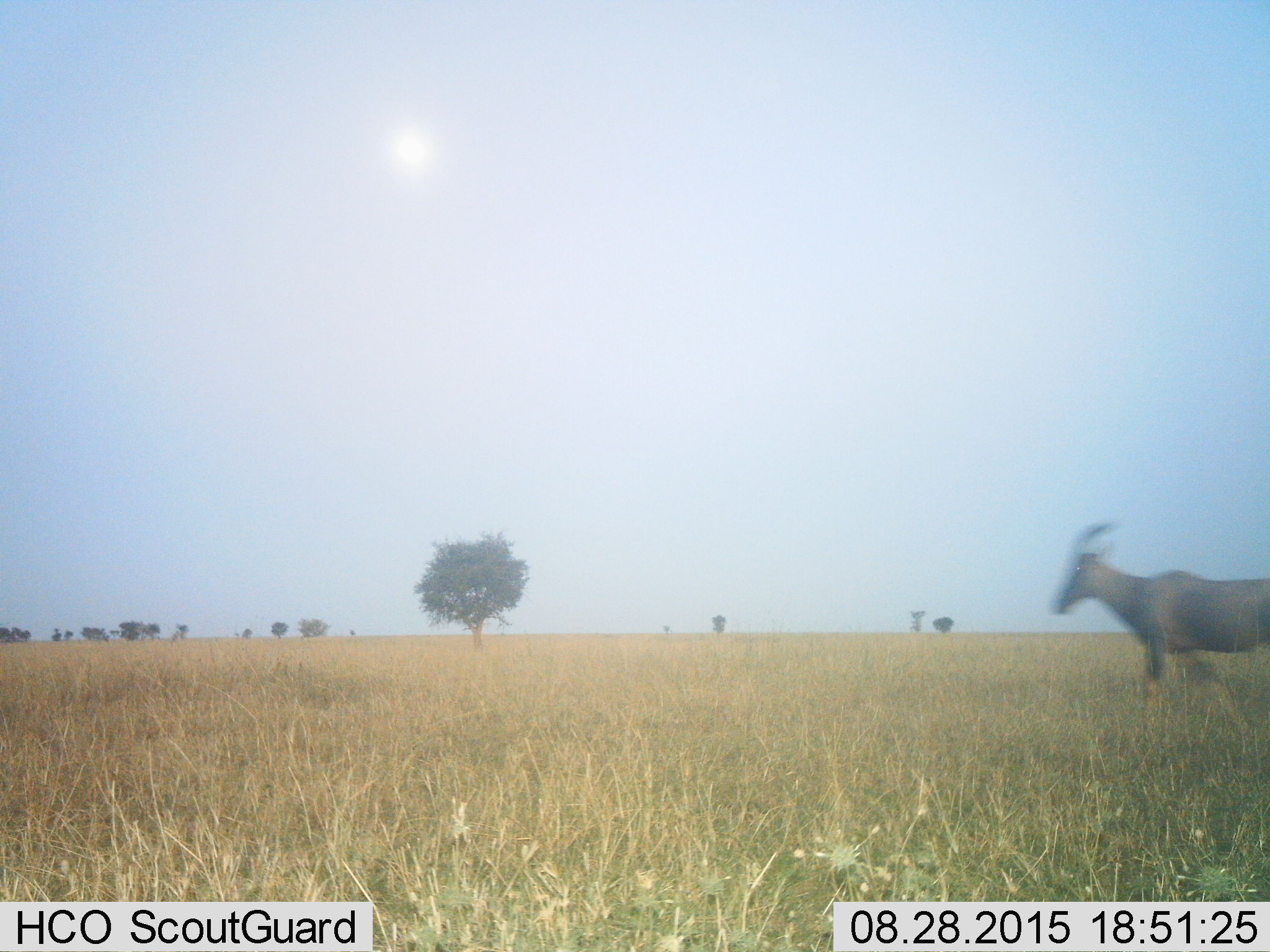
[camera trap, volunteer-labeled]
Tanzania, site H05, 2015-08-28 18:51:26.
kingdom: Animalia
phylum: Chordata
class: Mammalia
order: Artiodactyla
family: Bovidae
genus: Damaliscus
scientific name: Damaliscus lunatus jimela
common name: topi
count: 1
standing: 17%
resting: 0%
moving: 100%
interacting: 0%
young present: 0%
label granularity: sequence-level